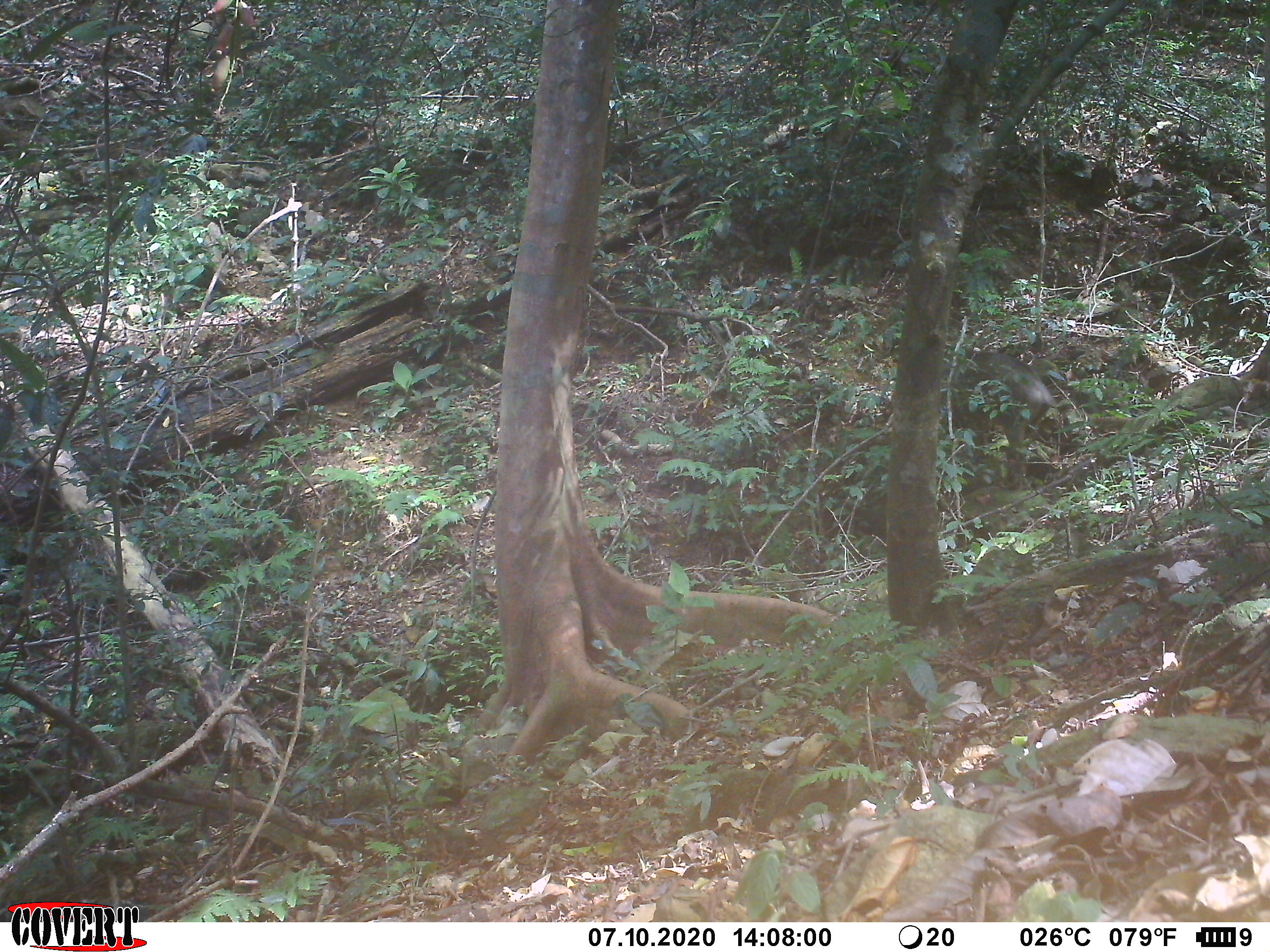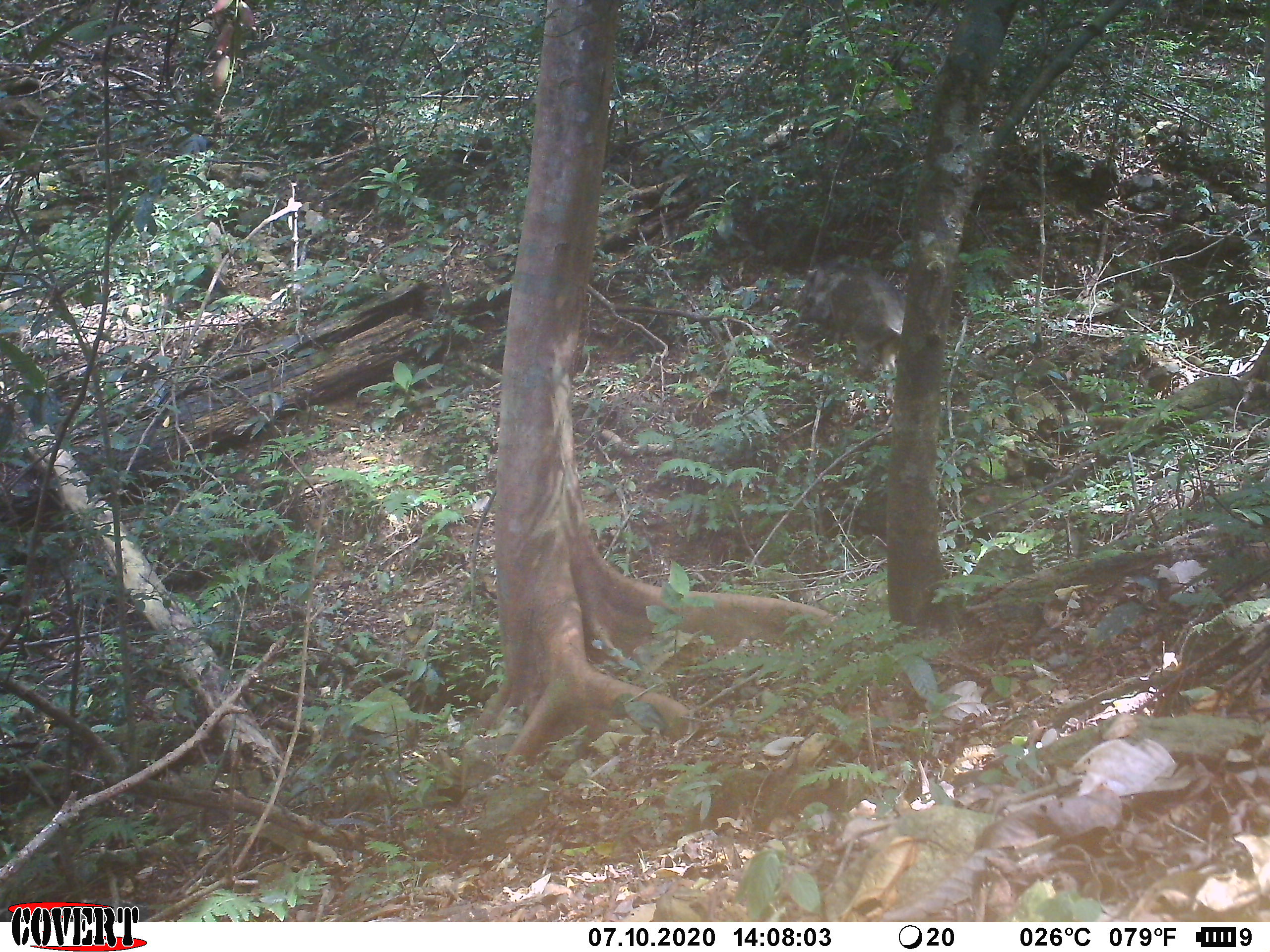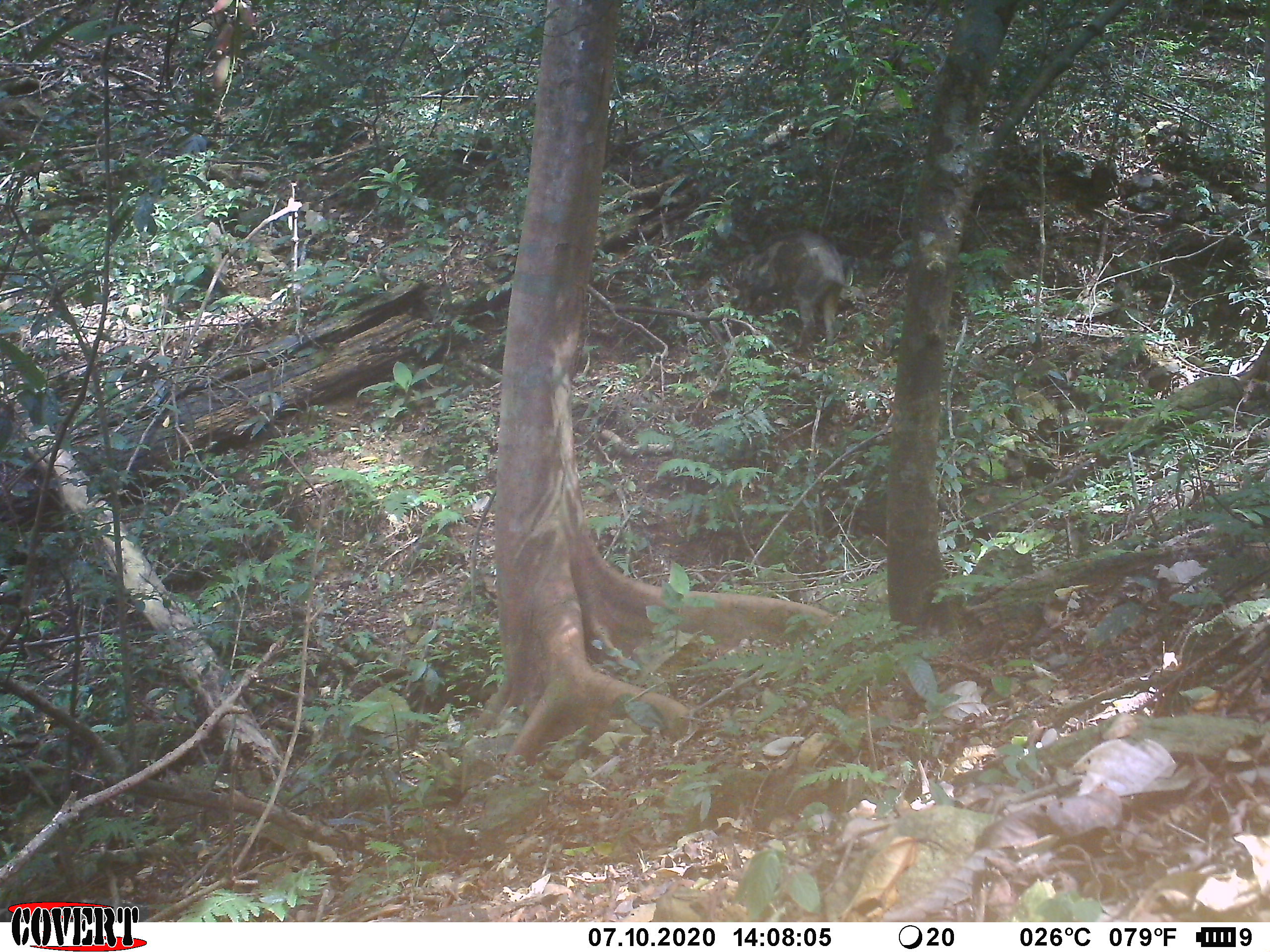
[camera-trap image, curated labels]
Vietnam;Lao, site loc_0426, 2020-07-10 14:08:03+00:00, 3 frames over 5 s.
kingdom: Animalia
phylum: Chordata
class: Mammalia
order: Artiodactyla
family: Suidae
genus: Sus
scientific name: Sus scrofa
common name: eurasian wild pig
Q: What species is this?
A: Eurasian wild pig (Sus scrofa).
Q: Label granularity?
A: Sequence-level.